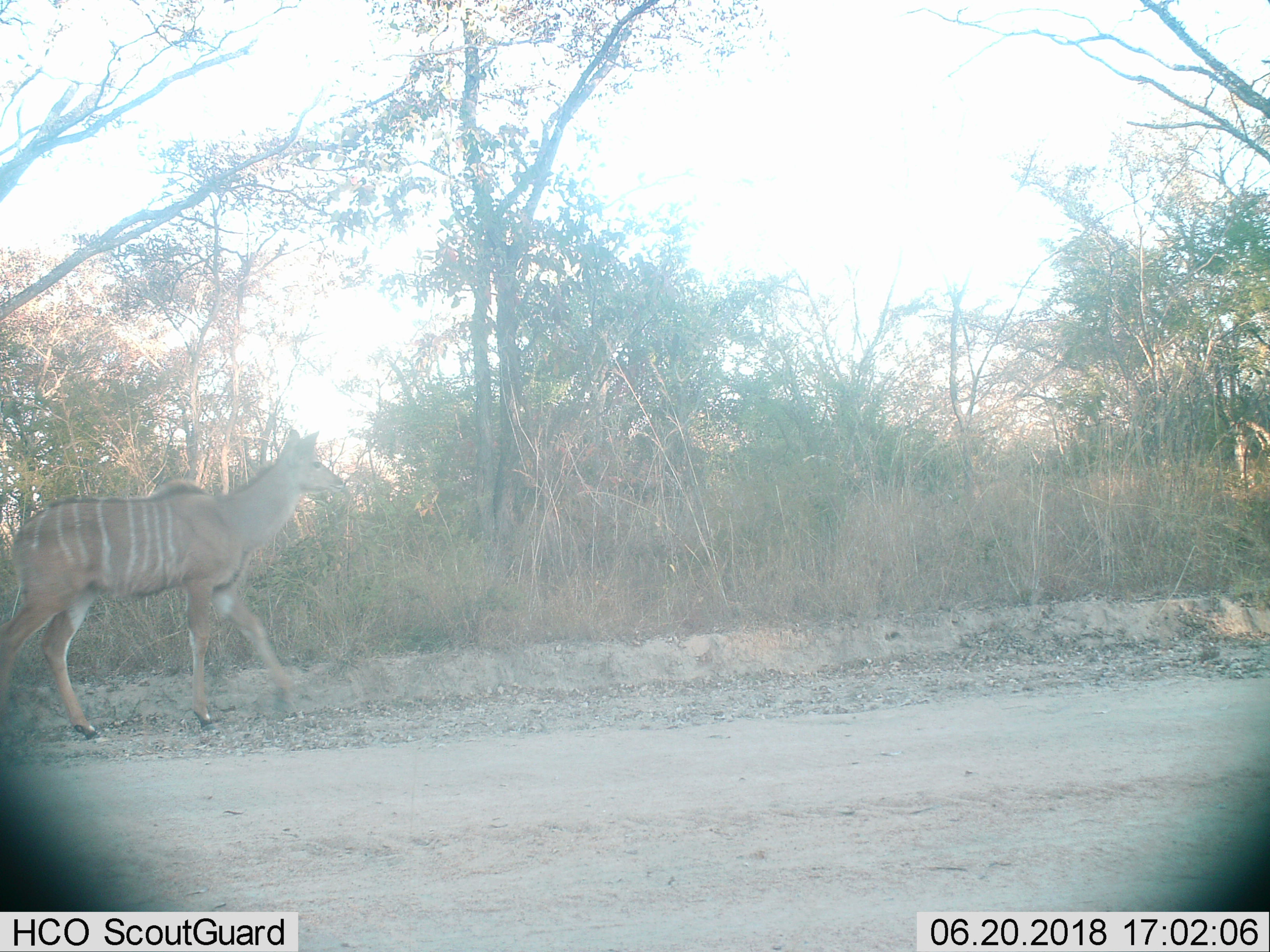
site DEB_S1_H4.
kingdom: Animalia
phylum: Chordata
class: Mammalia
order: Artiodactyla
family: Bovidae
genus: Tragelaphus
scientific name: Tragelaphus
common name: kudu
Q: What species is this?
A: Kudu (Tragelaphus).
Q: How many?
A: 1.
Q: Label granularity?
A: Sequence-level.